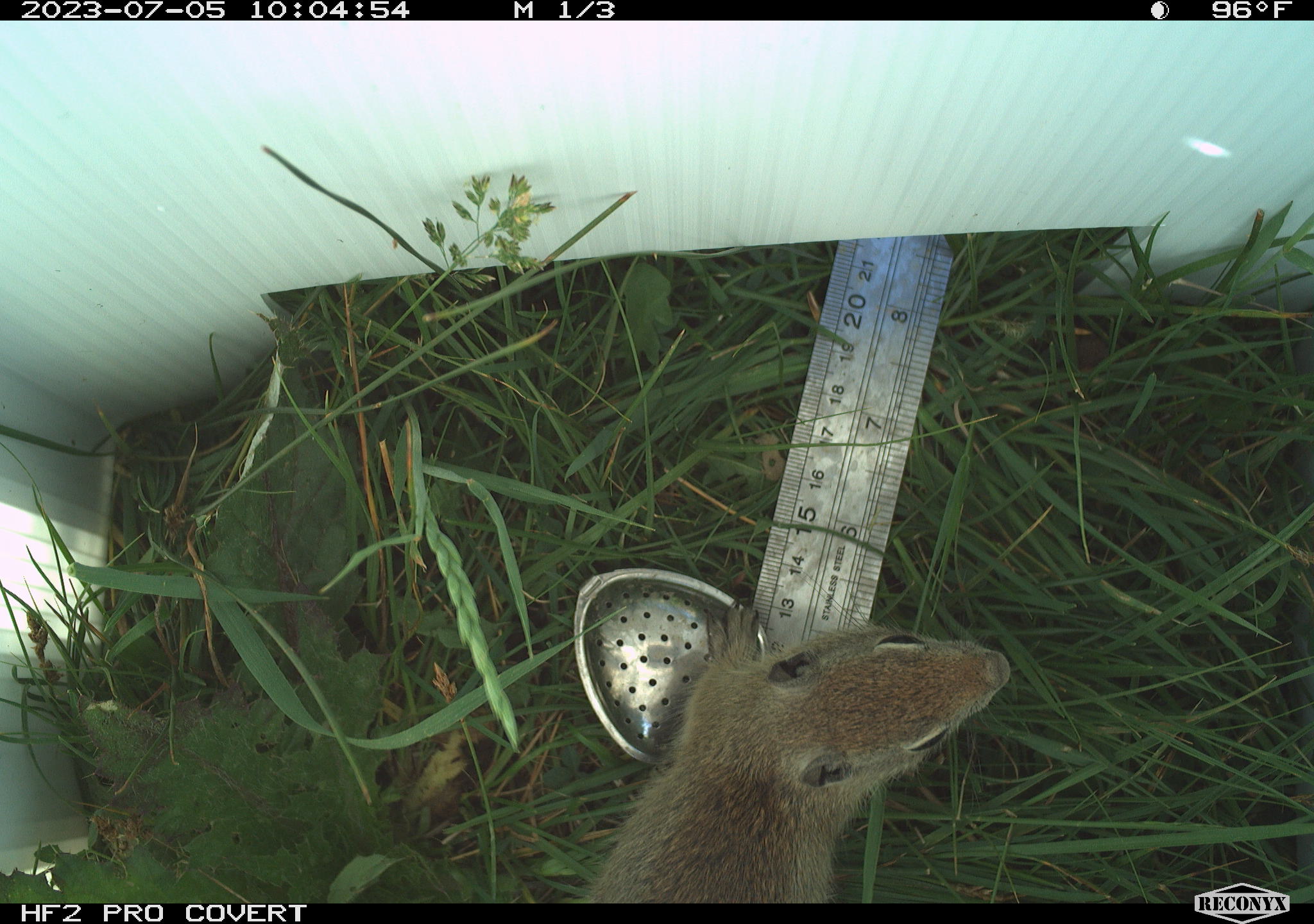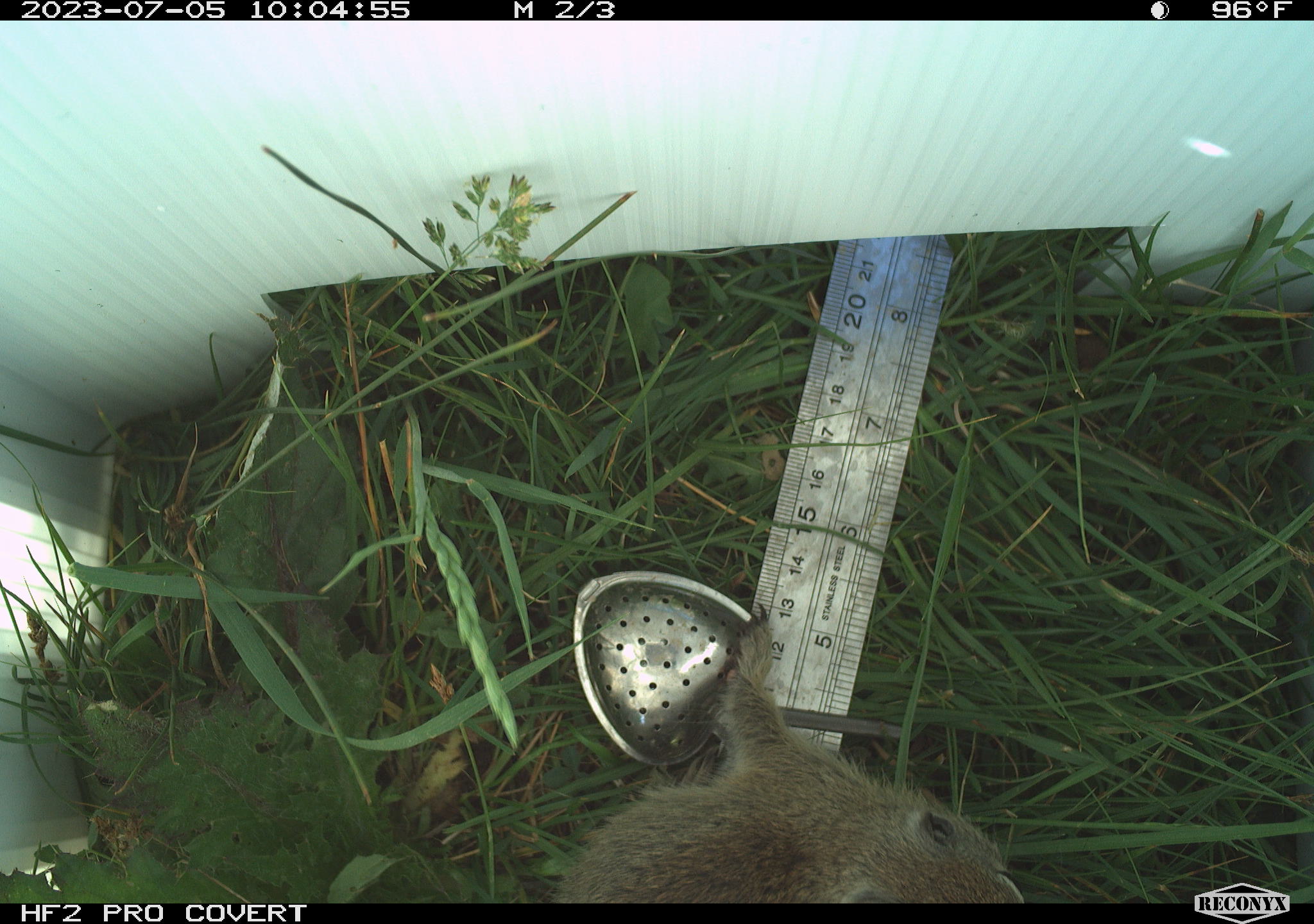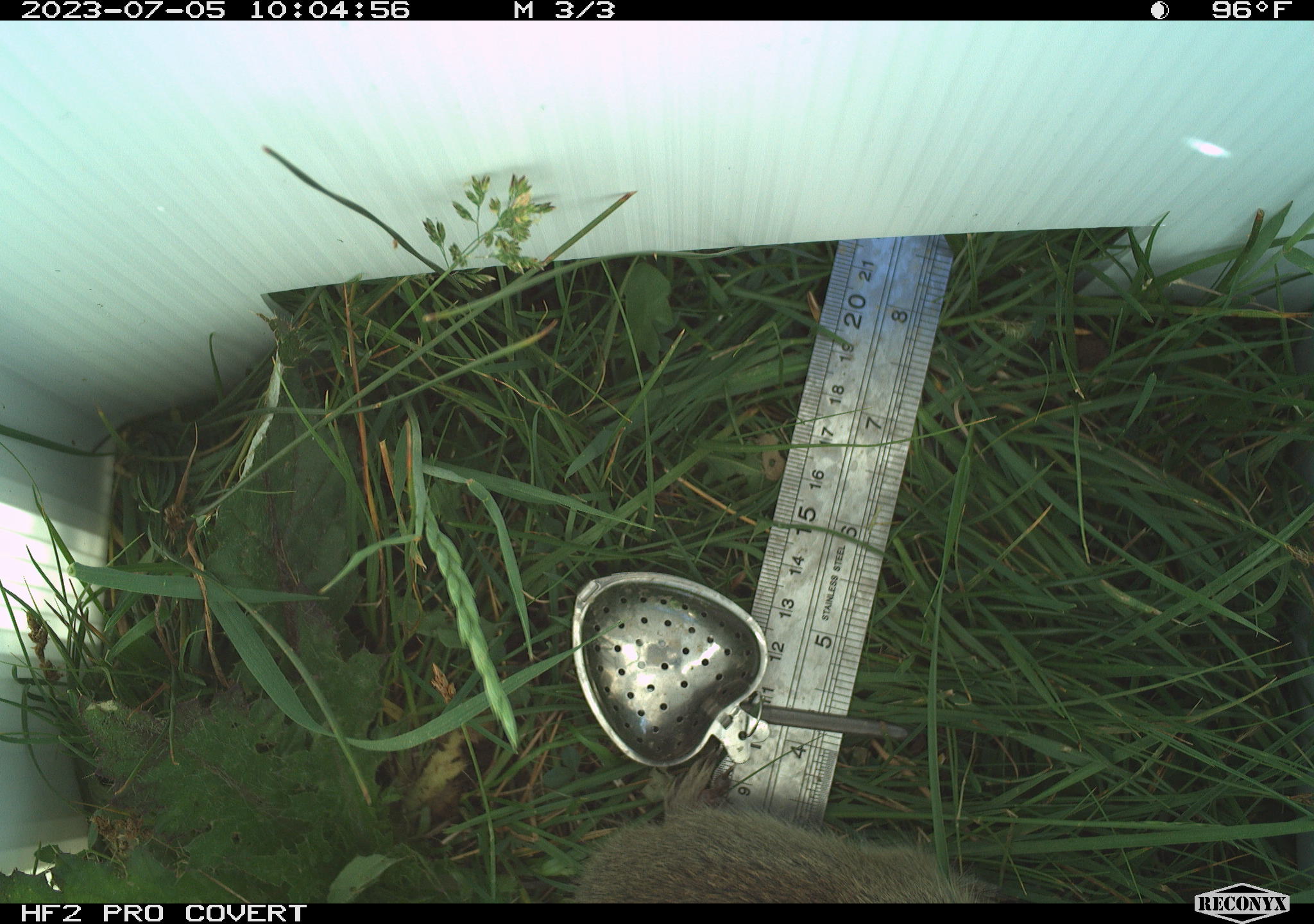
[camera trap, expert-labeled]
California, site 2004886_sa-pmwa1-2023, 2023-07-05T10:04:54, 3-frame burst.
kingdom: Animalia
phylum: Chordata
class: Mammalia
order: Rodentia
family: Sciuridae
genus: Urocitellus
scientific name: Urocitellus beldingi beldingi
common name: belding's ground squirrel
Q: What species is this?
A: Belding's ground squirrel (Urocitellus beldingi beldingi).